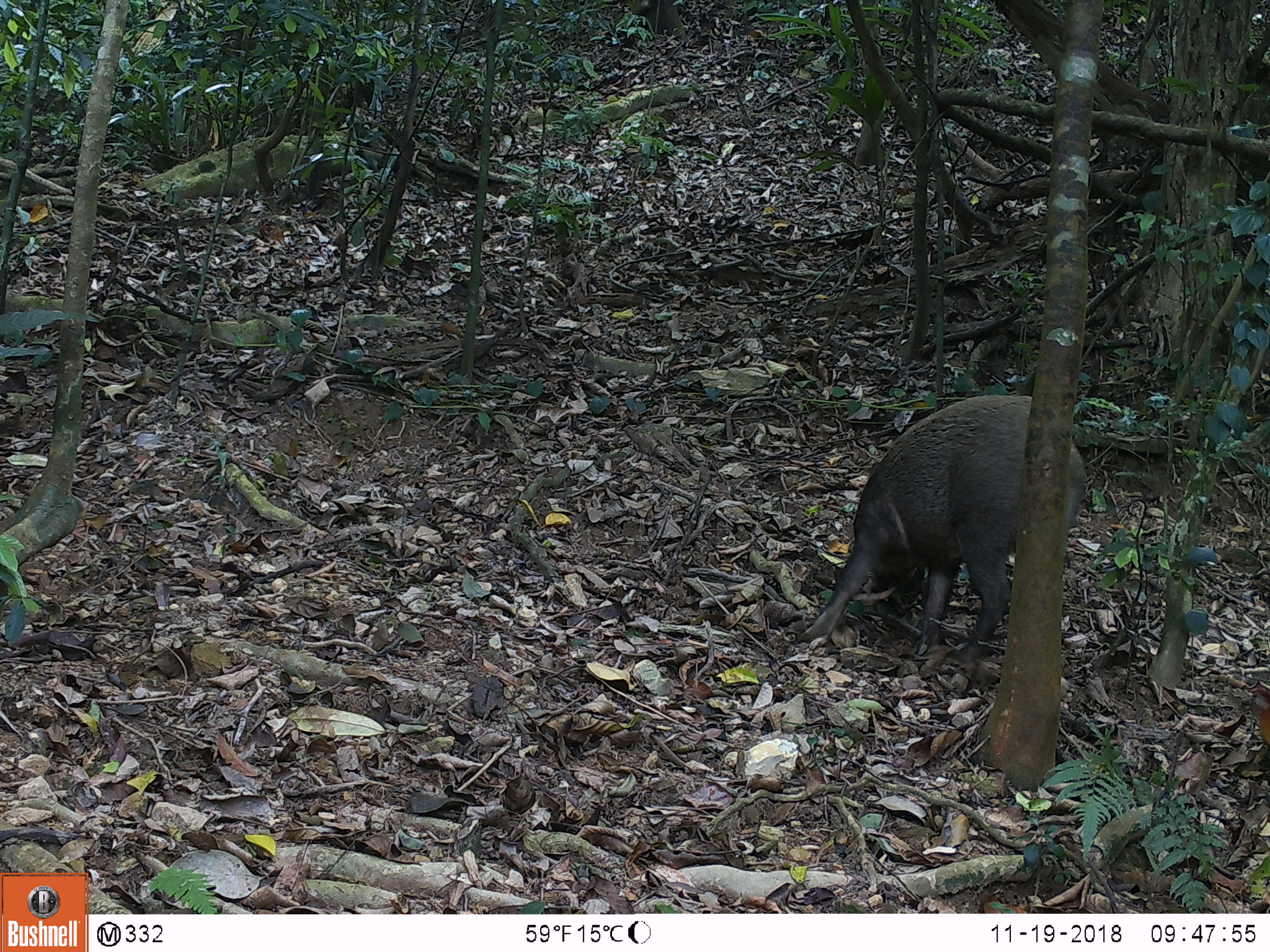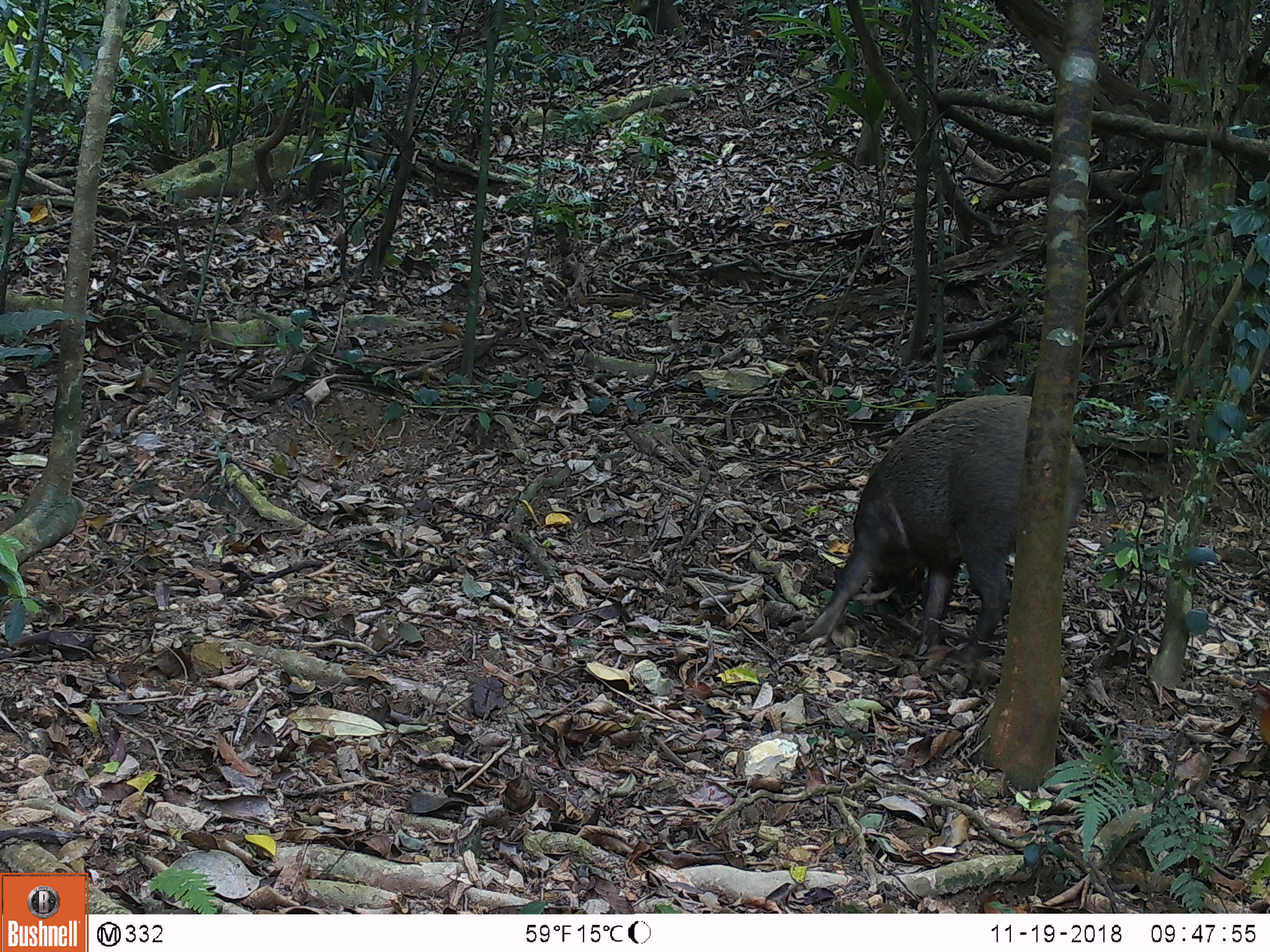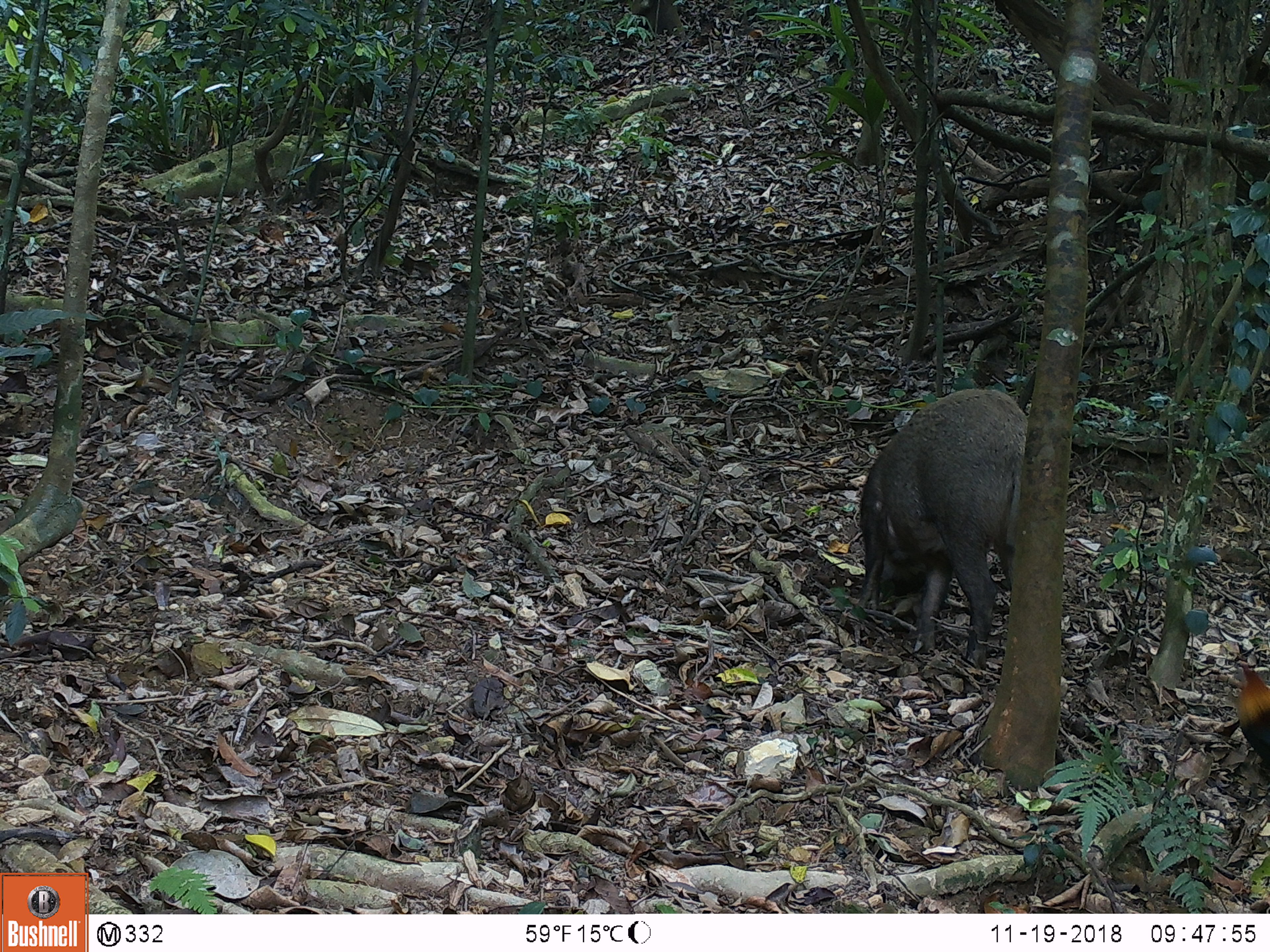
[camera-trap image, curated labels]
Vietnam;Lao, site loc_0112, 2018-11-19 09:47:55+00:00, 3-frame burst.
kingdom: Animalia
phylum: Chordata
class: Aves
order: Galliformes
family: Phasianidae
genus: Gallus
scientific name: Gallus gallus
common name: red junglefowl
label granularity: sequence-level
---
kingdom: Animalia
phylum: Chordata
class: Mammalia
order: Artiodactyla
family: Suidae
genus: Sus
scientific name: Sus scrofa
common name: eurasian wild pig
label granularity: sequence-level